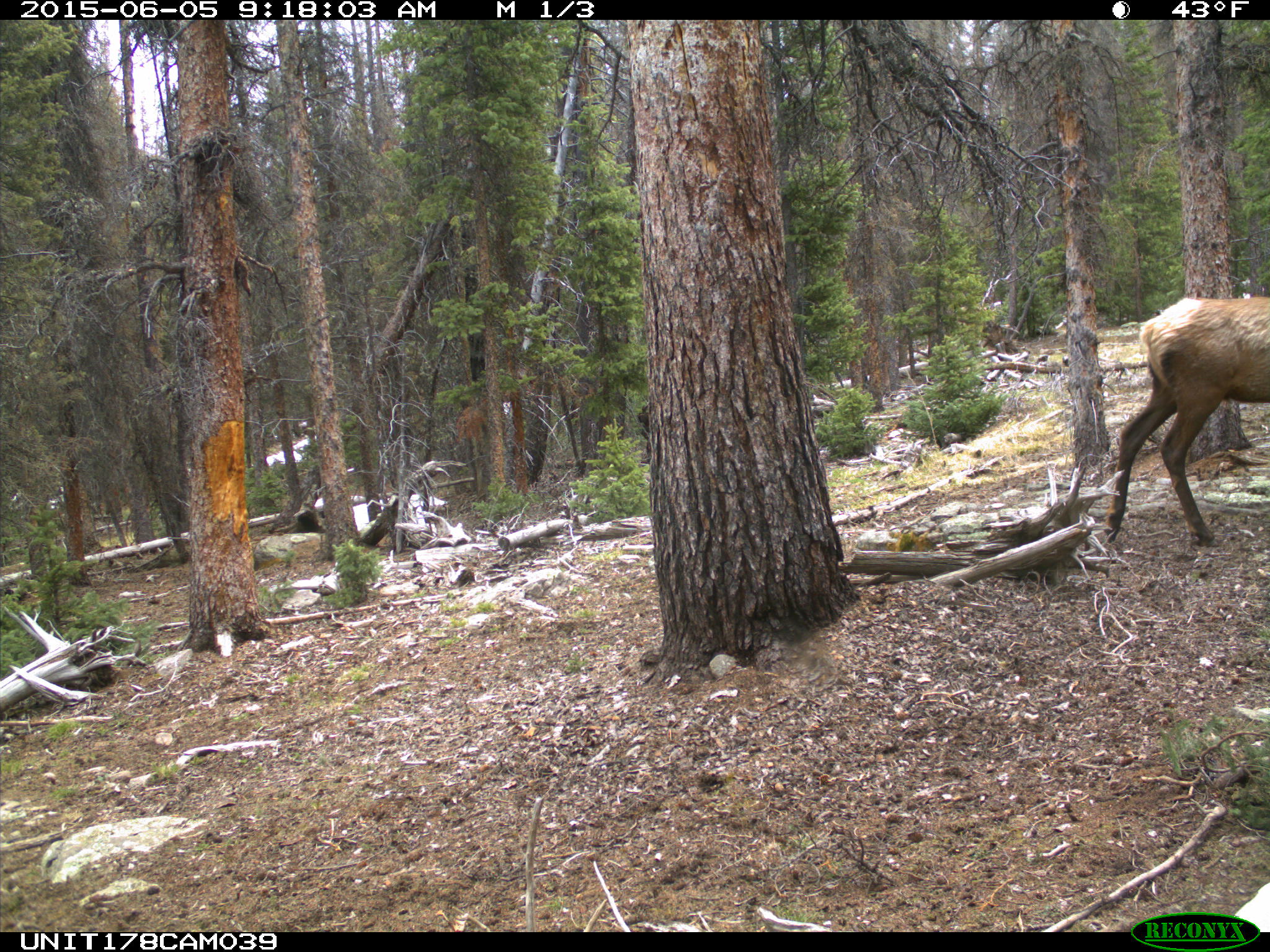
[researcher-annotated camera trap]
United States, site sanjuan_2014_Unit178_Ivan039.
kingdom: Animalia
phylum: Chordata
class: Mammalia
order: Artiodactyla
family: Cervidae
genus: Cervus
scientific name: Cervus elaphus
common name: red deer